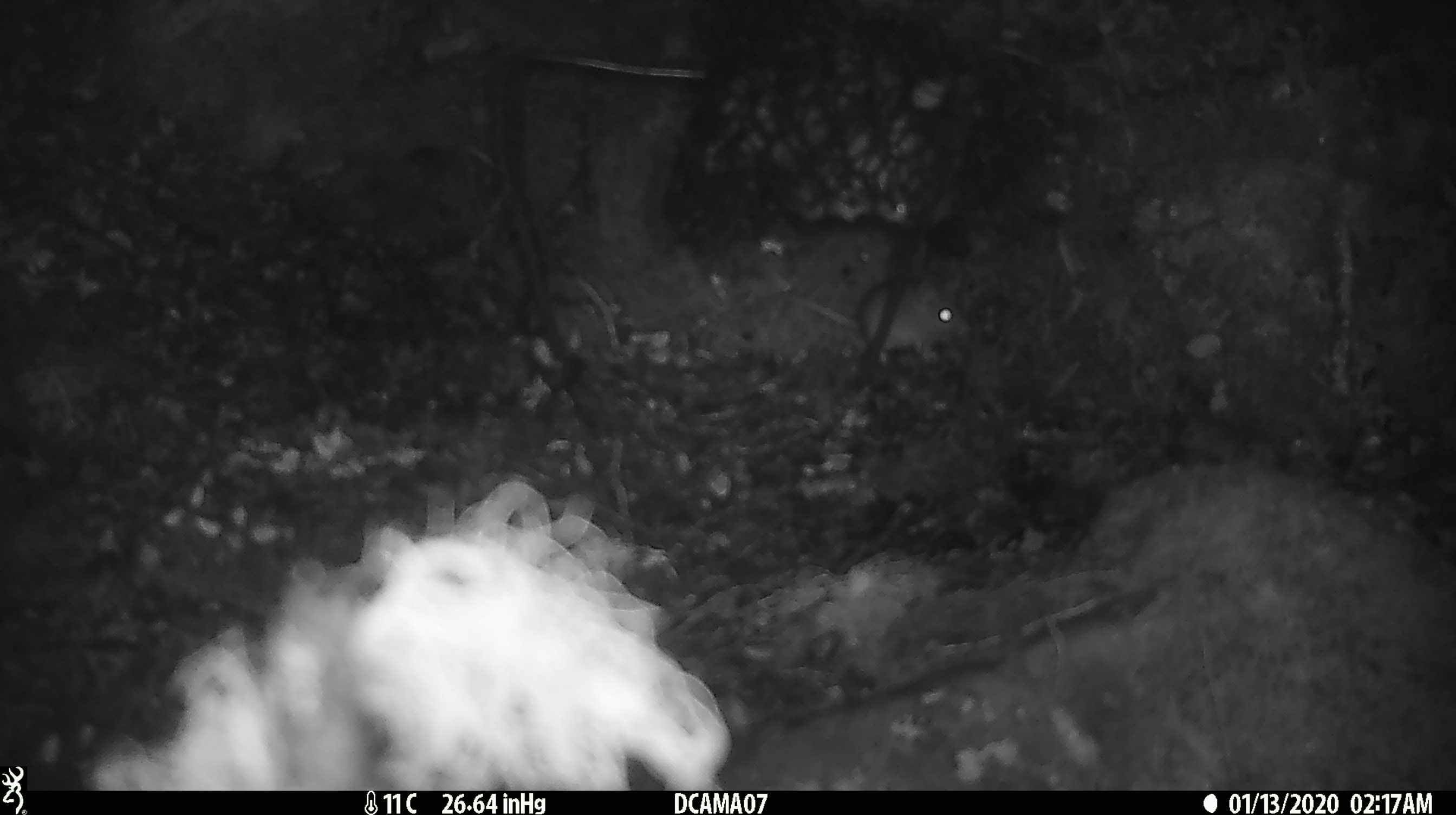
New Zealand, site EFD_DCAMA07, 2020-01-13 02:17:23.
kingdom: Animalia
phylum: Chordata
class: Mammalia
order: Rodentia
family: Muridae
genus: Mus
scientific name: Mus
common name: mouse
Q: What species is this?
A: Mouse (Mus).